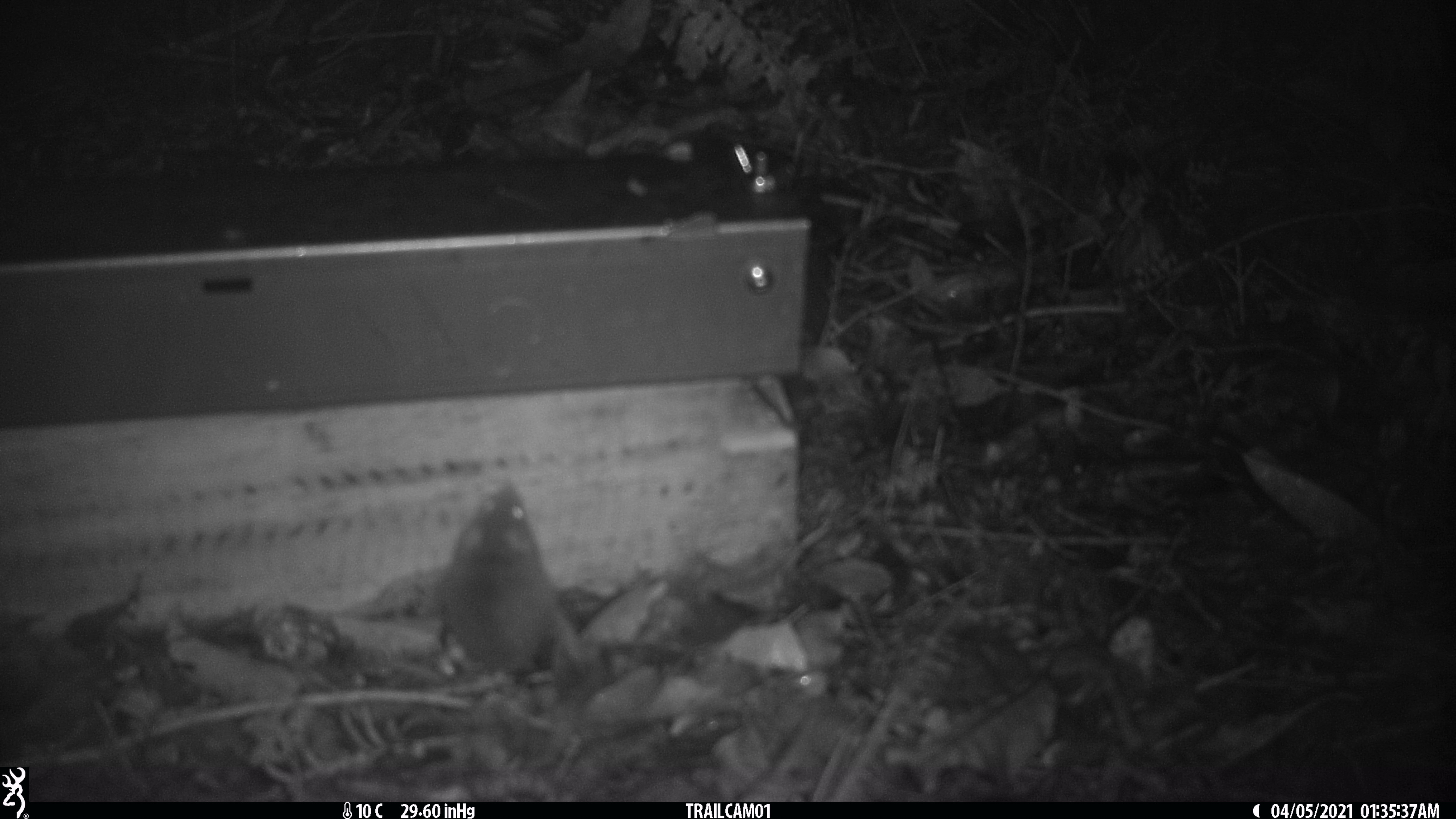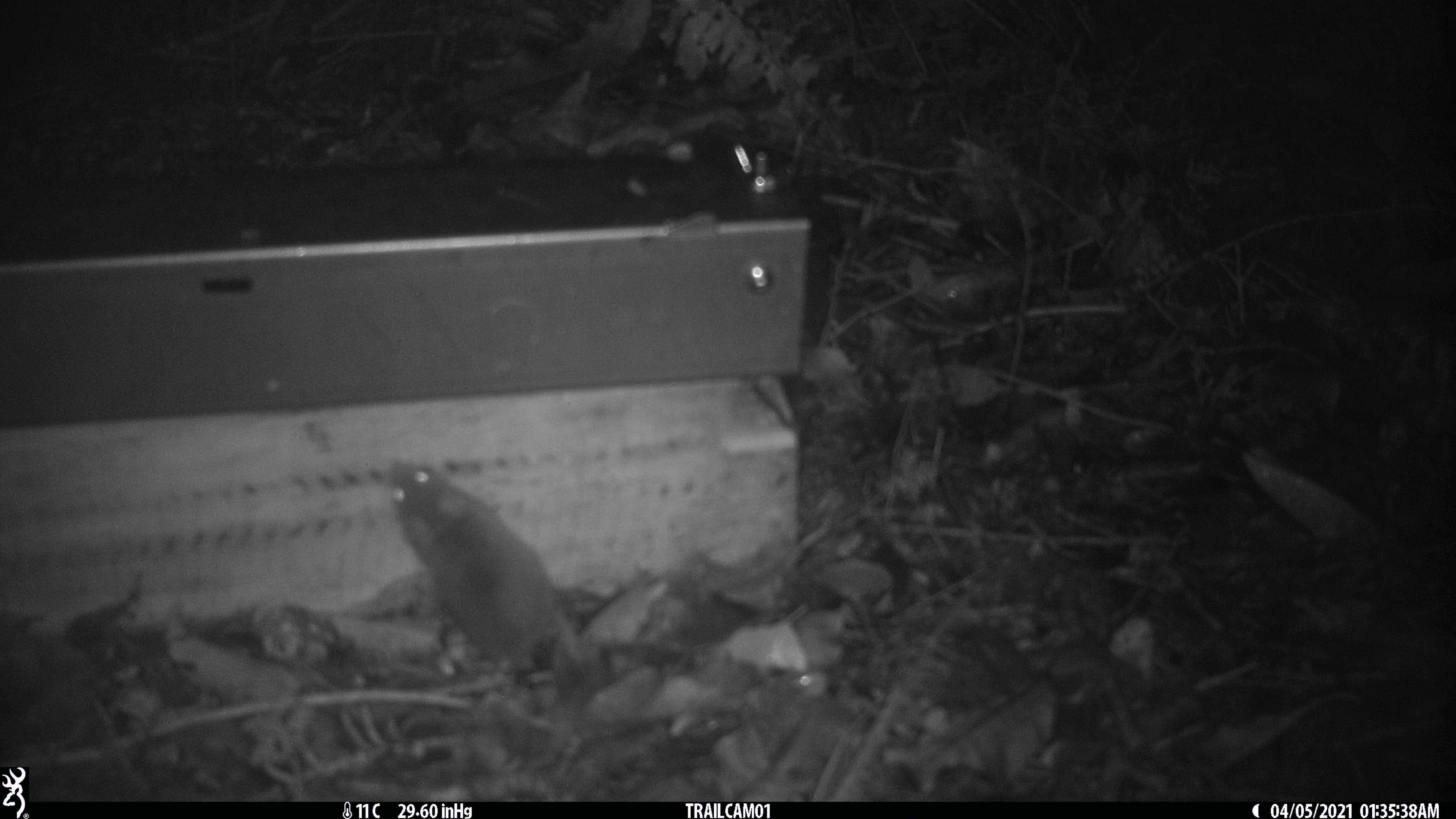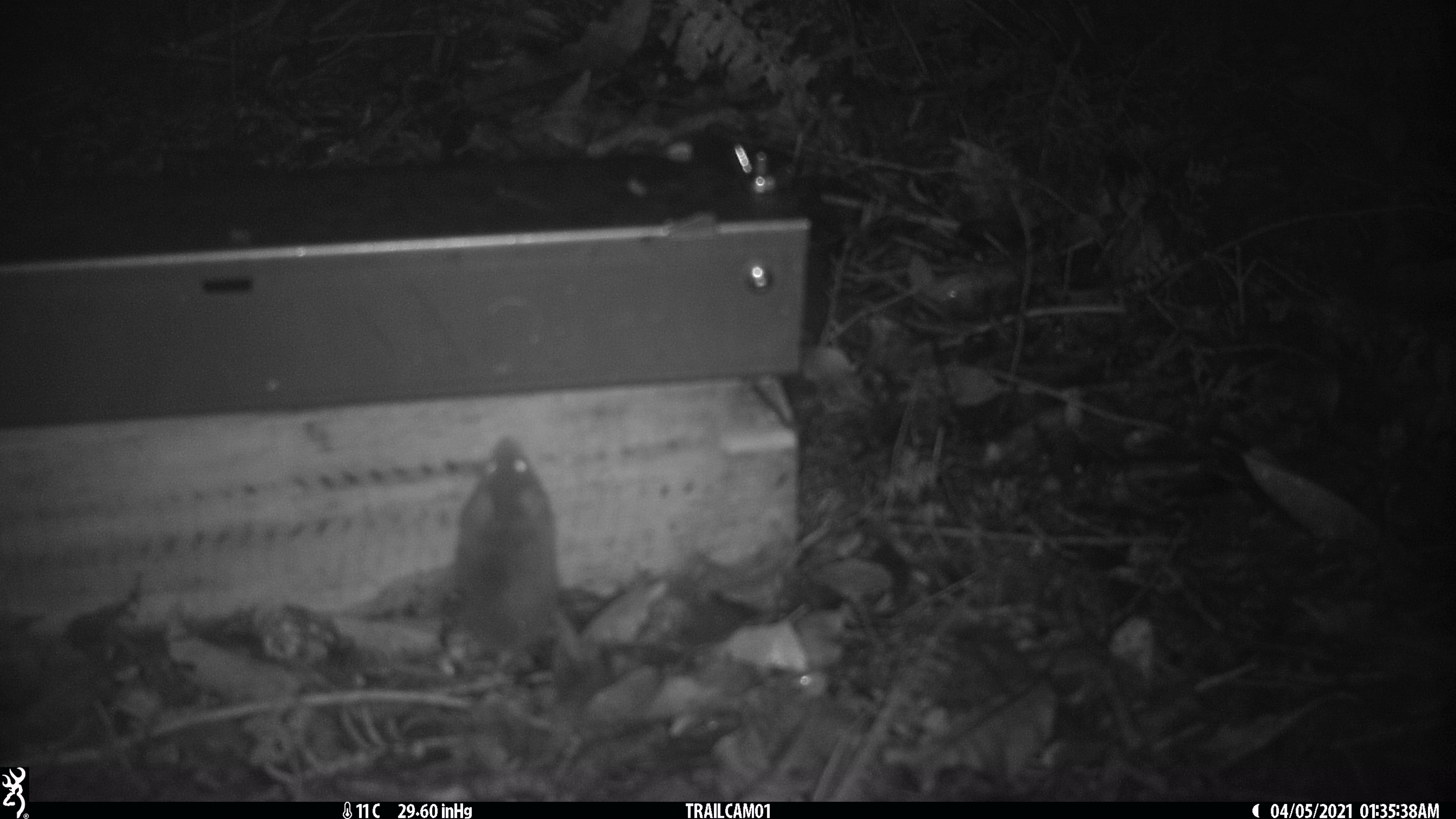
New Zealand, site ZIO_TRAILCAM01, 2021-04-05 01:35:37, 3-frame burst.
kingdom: Animalia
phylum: Chordata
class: Mammalia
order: Rodentia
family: Muridae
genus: Rattus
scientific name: Rattus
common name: rat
Rat (Rattus).